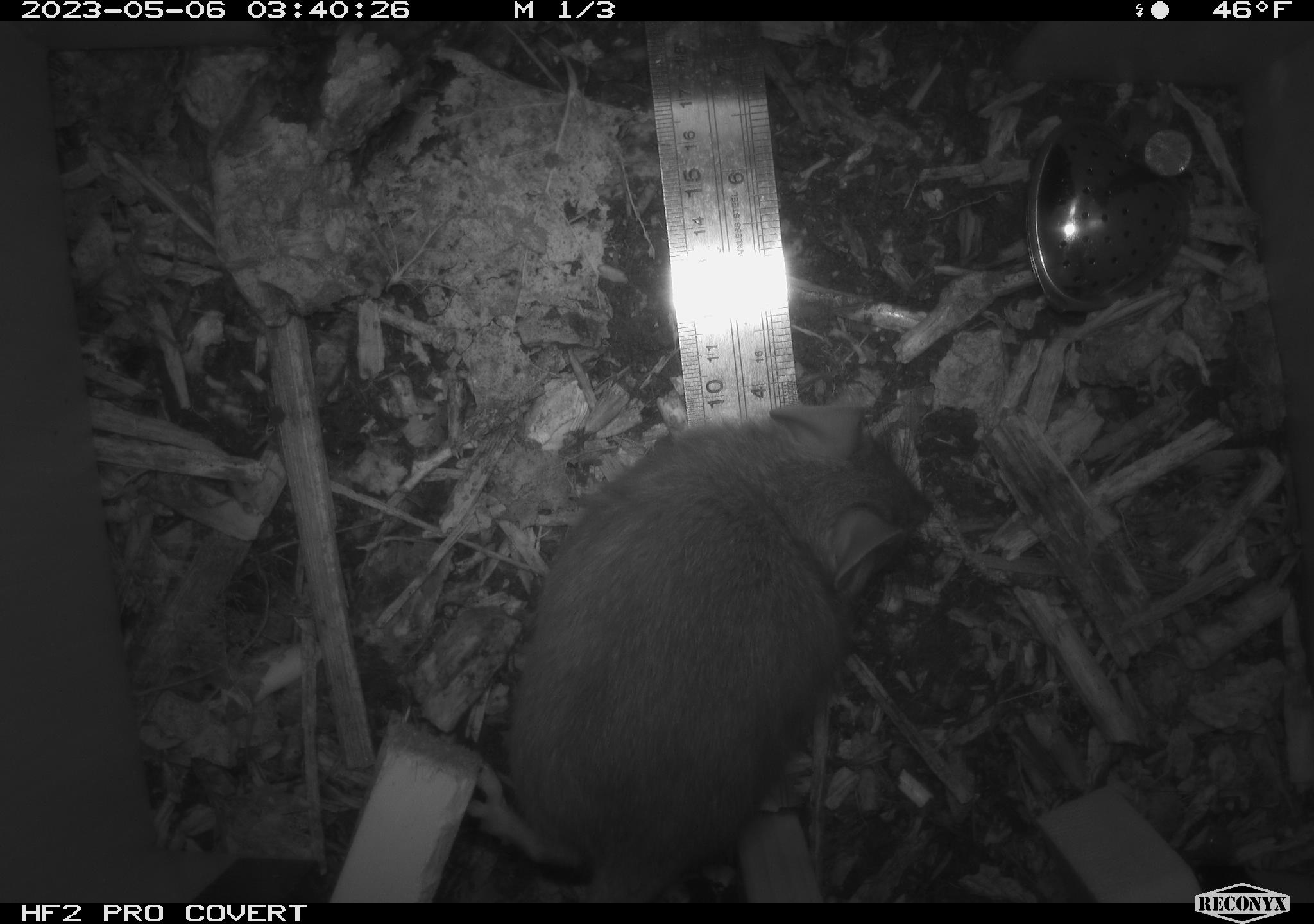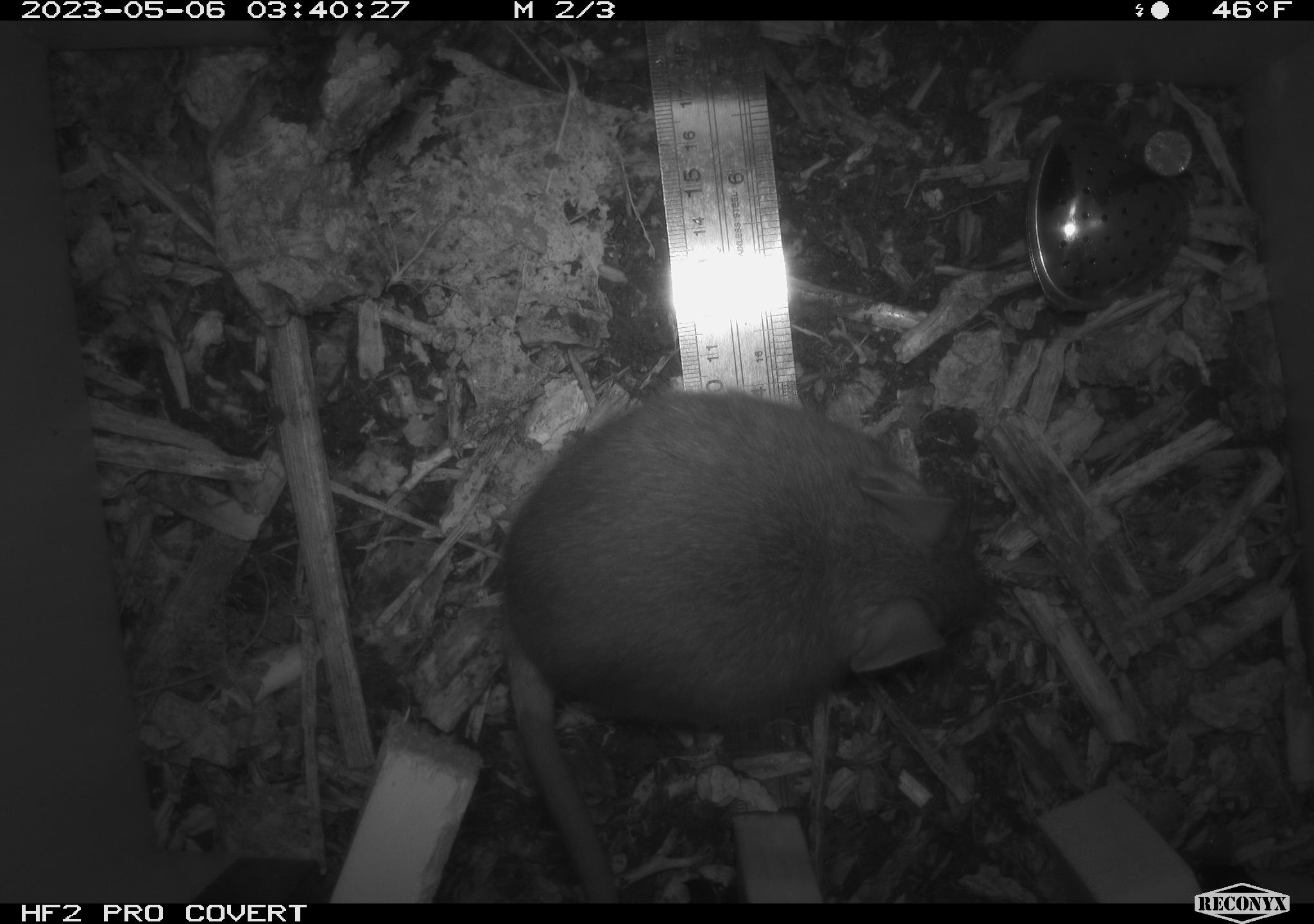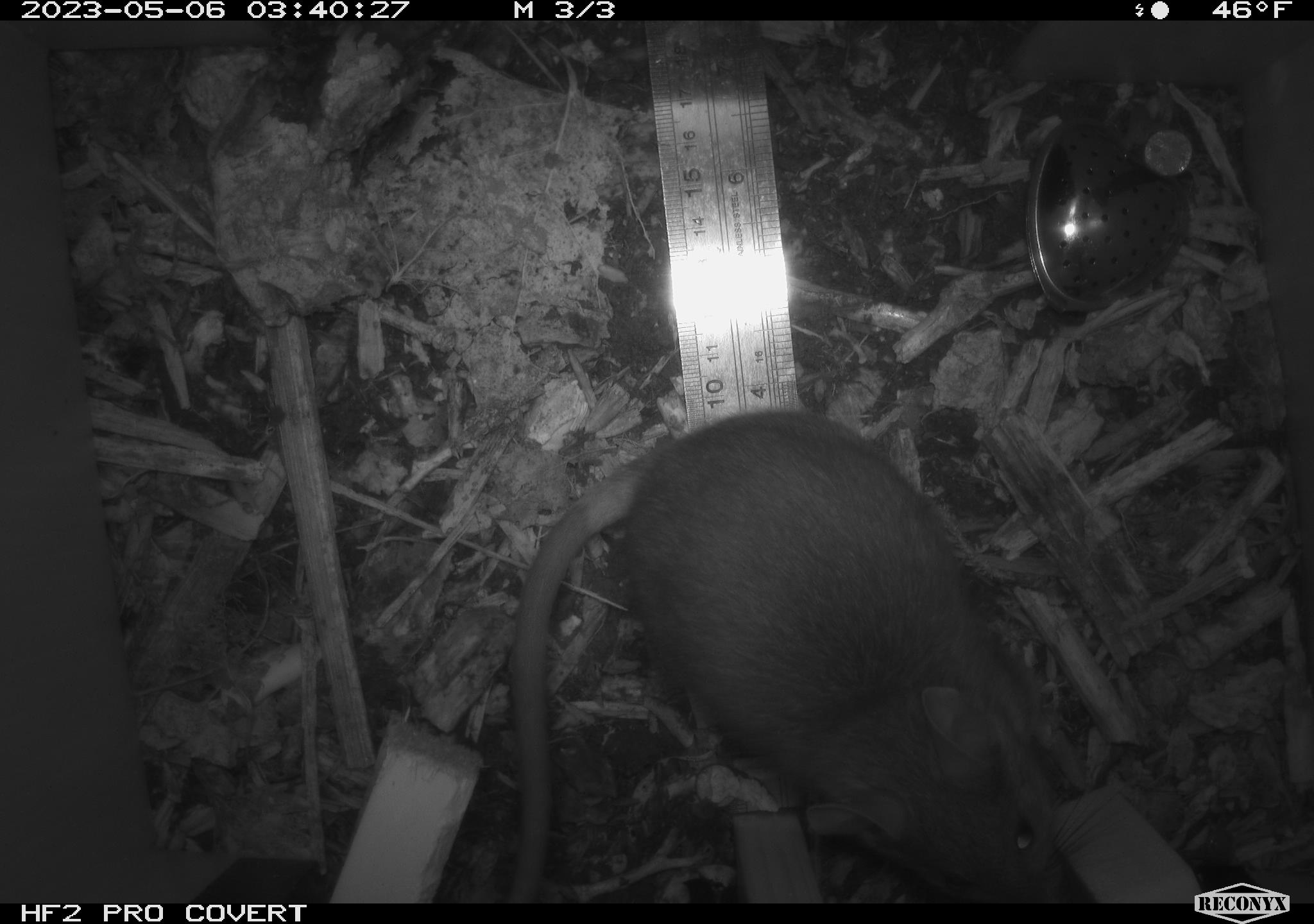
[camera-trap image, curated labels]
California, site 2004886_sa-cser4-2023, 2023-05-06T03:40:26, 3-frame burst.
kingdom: Animalia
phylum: Chordata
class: Mammalia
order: Rodentia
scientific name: Rodentia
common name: mouse species